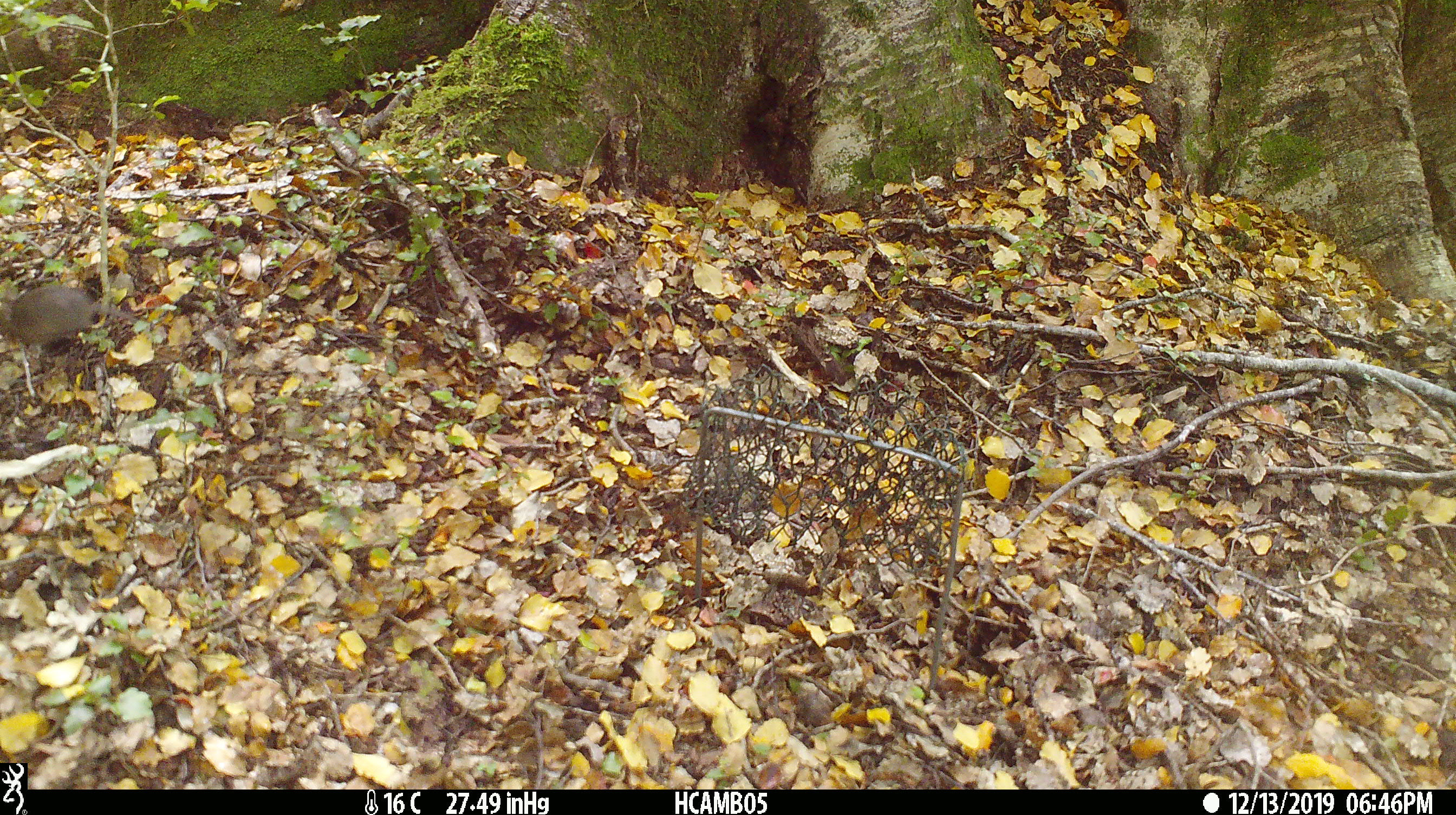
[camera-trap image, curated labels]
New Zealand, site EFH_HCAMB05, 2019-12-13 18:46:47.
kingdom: Animalia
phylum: Chordata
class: Mammalia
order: Rodentia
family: Muridae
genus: Mus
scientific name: Mus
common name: mouse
Mouse (Mus).